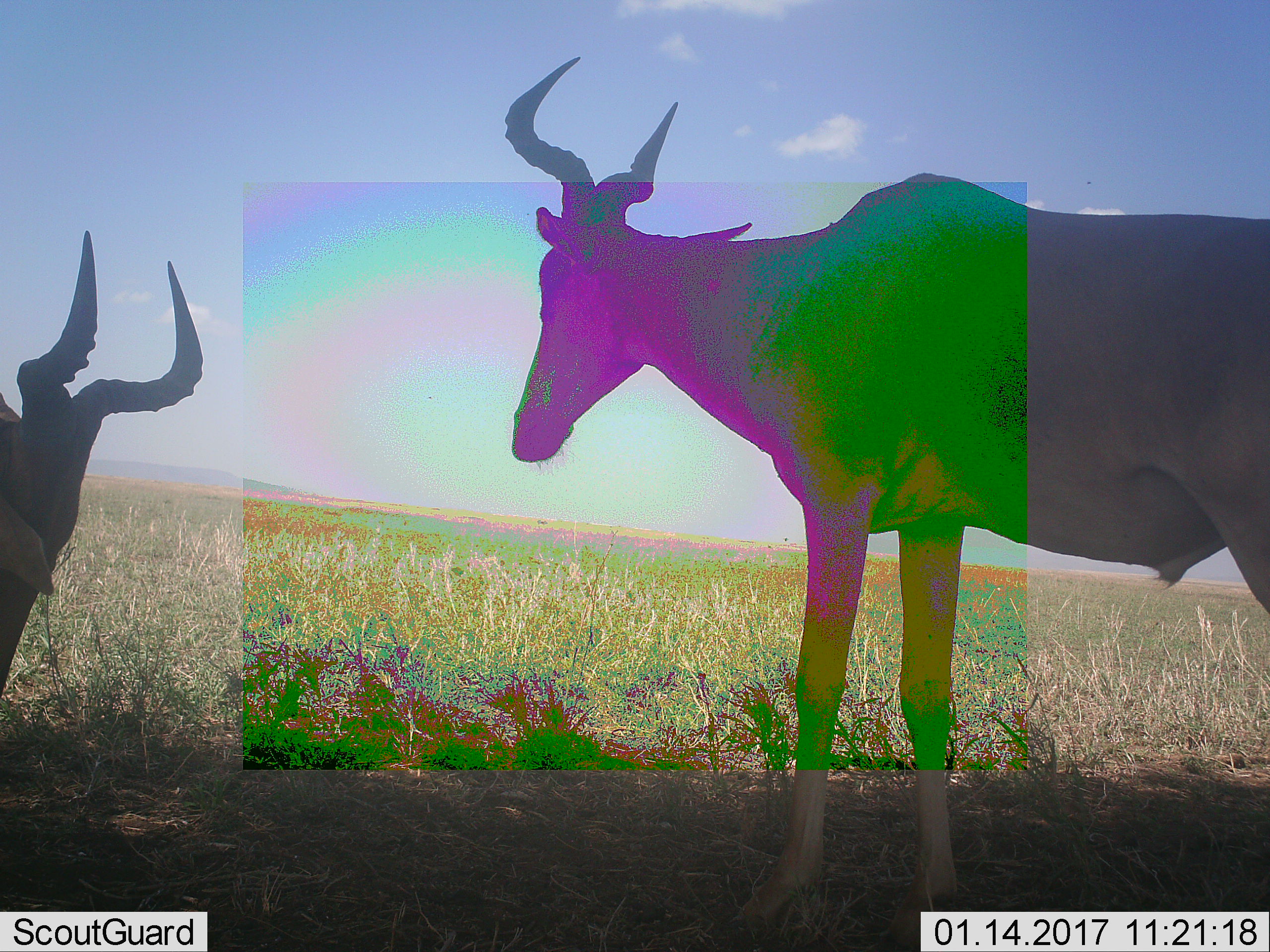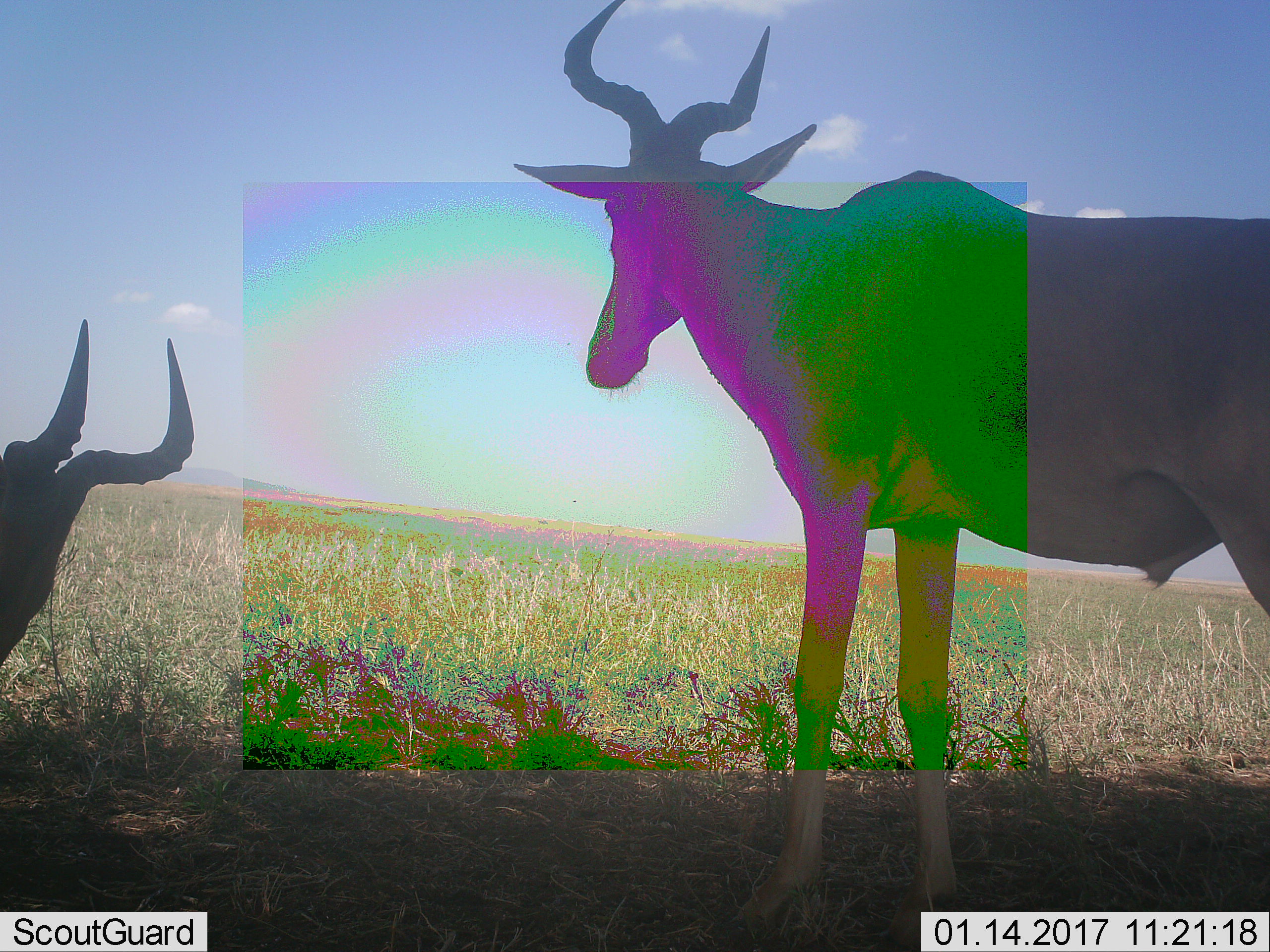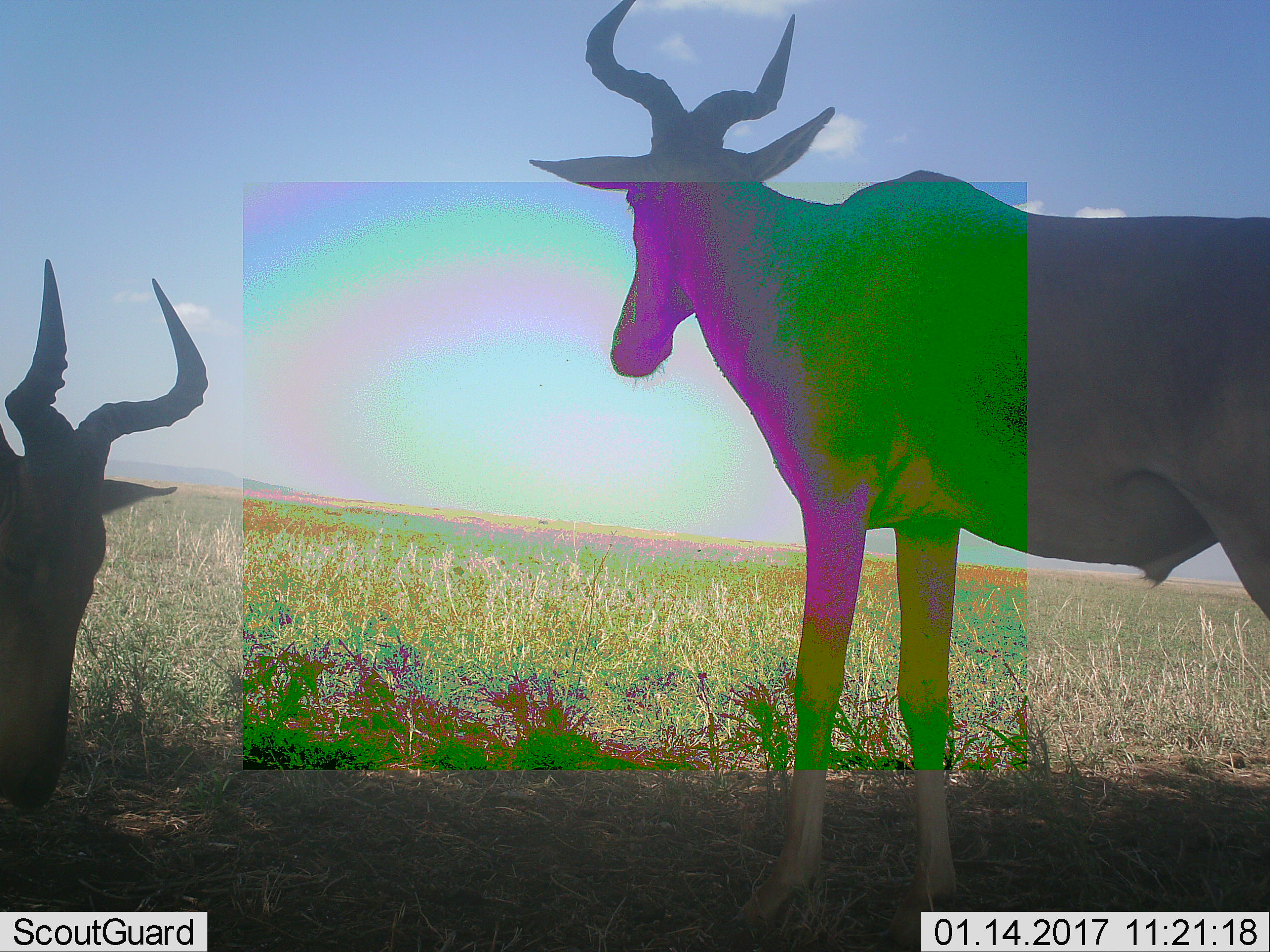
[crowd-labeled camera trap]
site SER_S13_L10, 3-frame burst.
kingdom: Animalia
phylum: Chordata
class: Mammalia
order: Artiodactyla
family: Bovidae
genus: Alcelaphus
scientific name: Alcelaphus buselaphus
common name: hartebeest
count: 2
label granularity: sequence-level